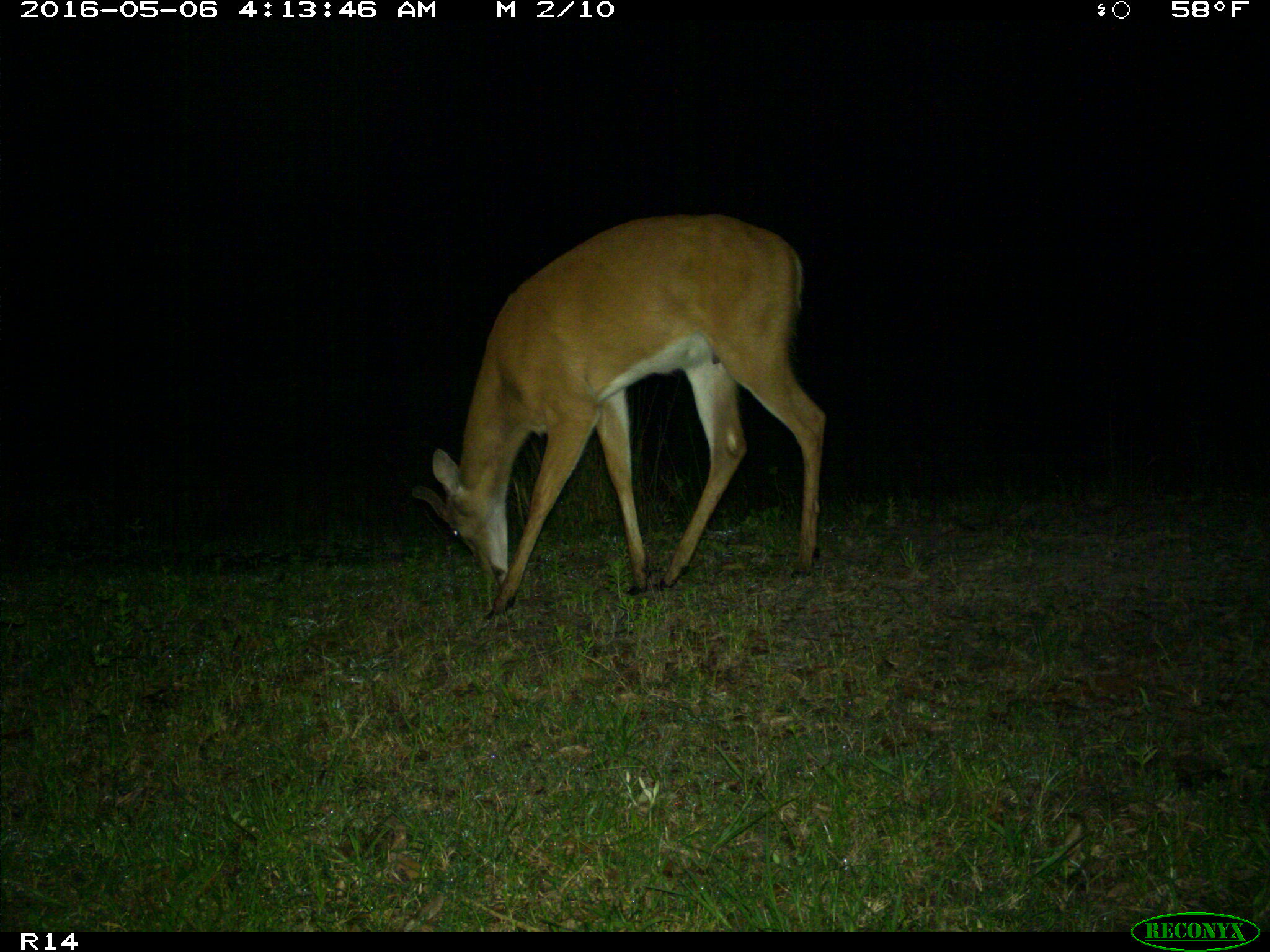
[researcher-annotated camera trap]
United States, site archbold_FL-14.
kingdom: Animalia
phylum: Chordata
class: Mammalia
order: Artiodactyla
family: Cervidae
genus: Odocoileus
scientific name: Odocoileus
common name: deer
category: unidentified deer